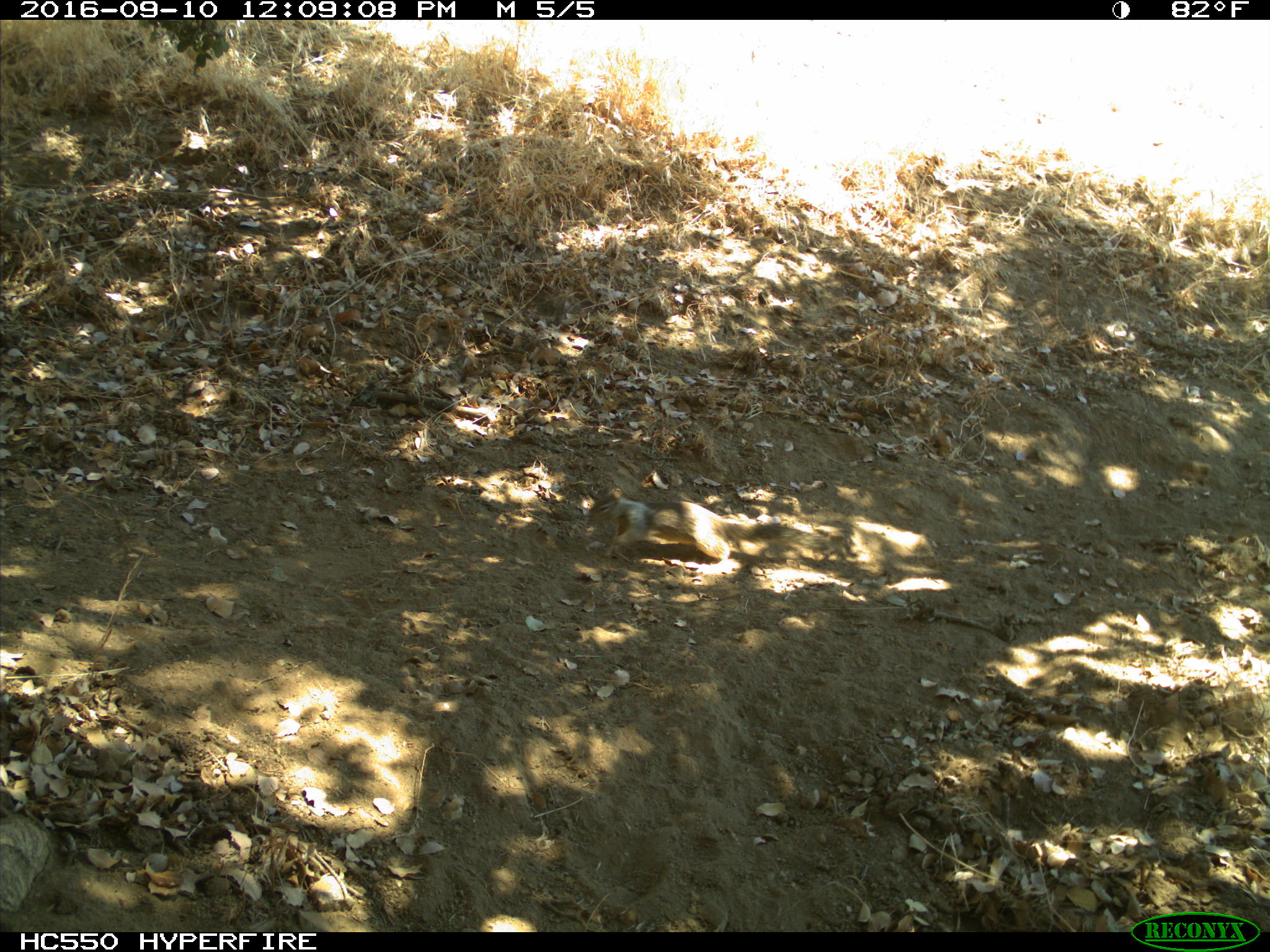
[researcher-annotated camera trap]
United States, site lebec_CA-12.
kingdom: Animalia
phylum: Chordata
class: Mammalia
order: Rodentia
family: Sciuridae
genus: Otospermophilus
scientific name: Otospermophilus beecheyi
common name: california ground squirrel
Otospermophilus beecheyi (california ground squirrel).